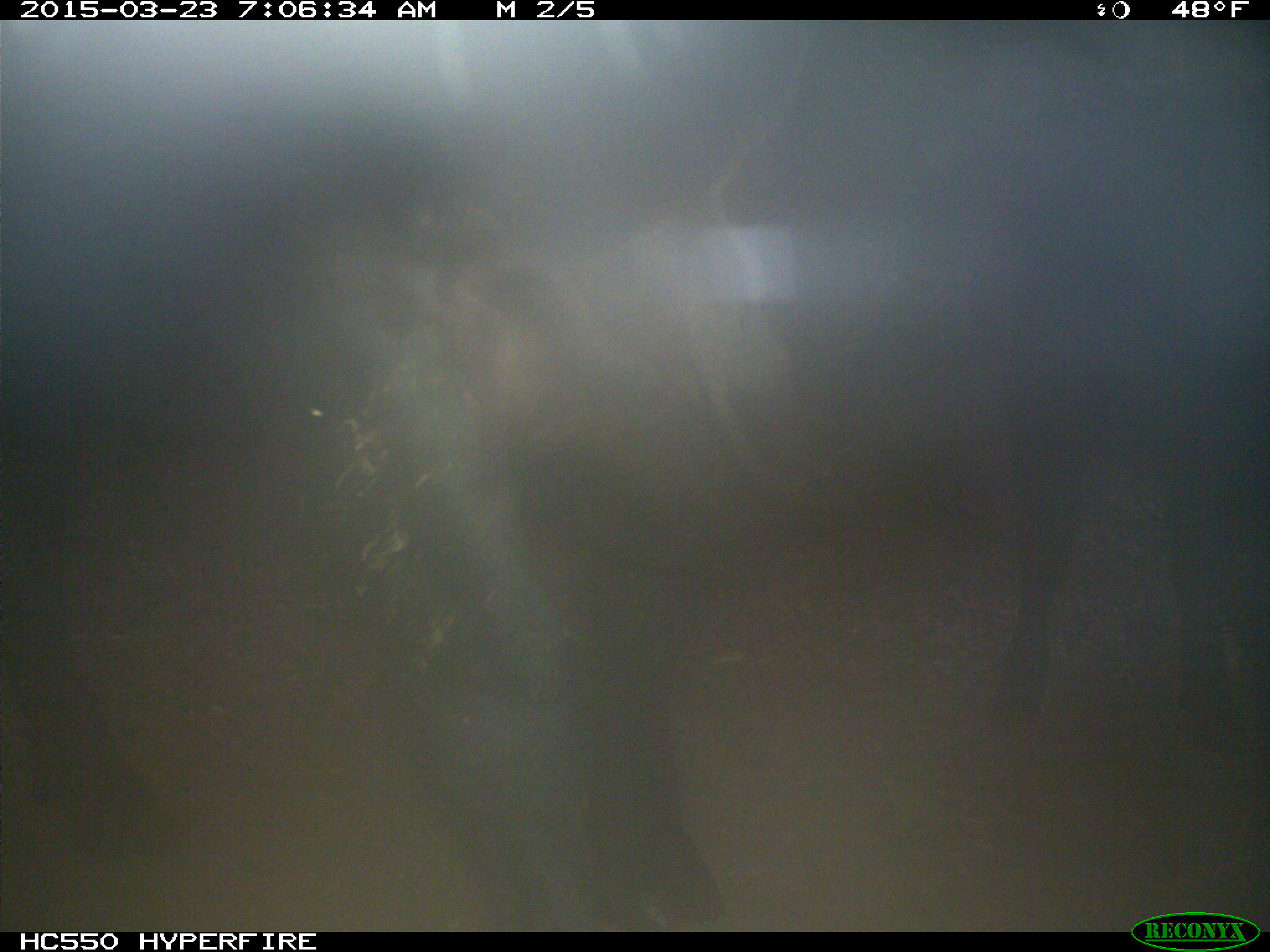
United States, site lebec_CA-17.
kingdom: Animalia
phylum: Chordata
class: Mammalia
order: Artiodactyla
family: Bovidae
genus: Bos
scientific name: Bos taurus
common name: domestic cow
Bos taurus (domestic cow).